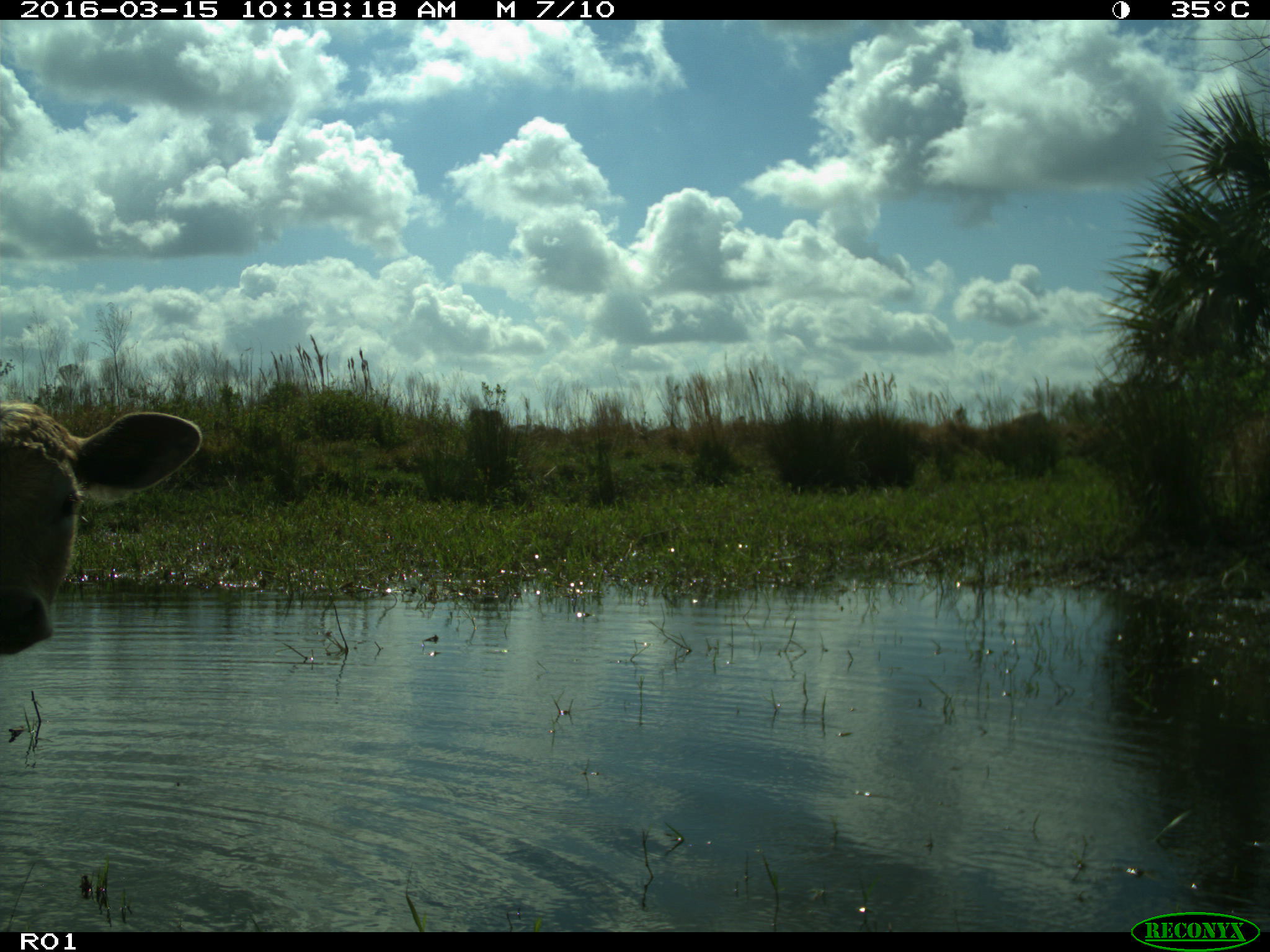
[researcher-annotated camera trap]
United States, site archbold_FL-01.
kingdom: Animalia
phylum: Chordata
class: Mammalia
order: Artiodactyla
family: Bovidae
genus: Bos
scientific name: Bos taurus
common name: domestic cow